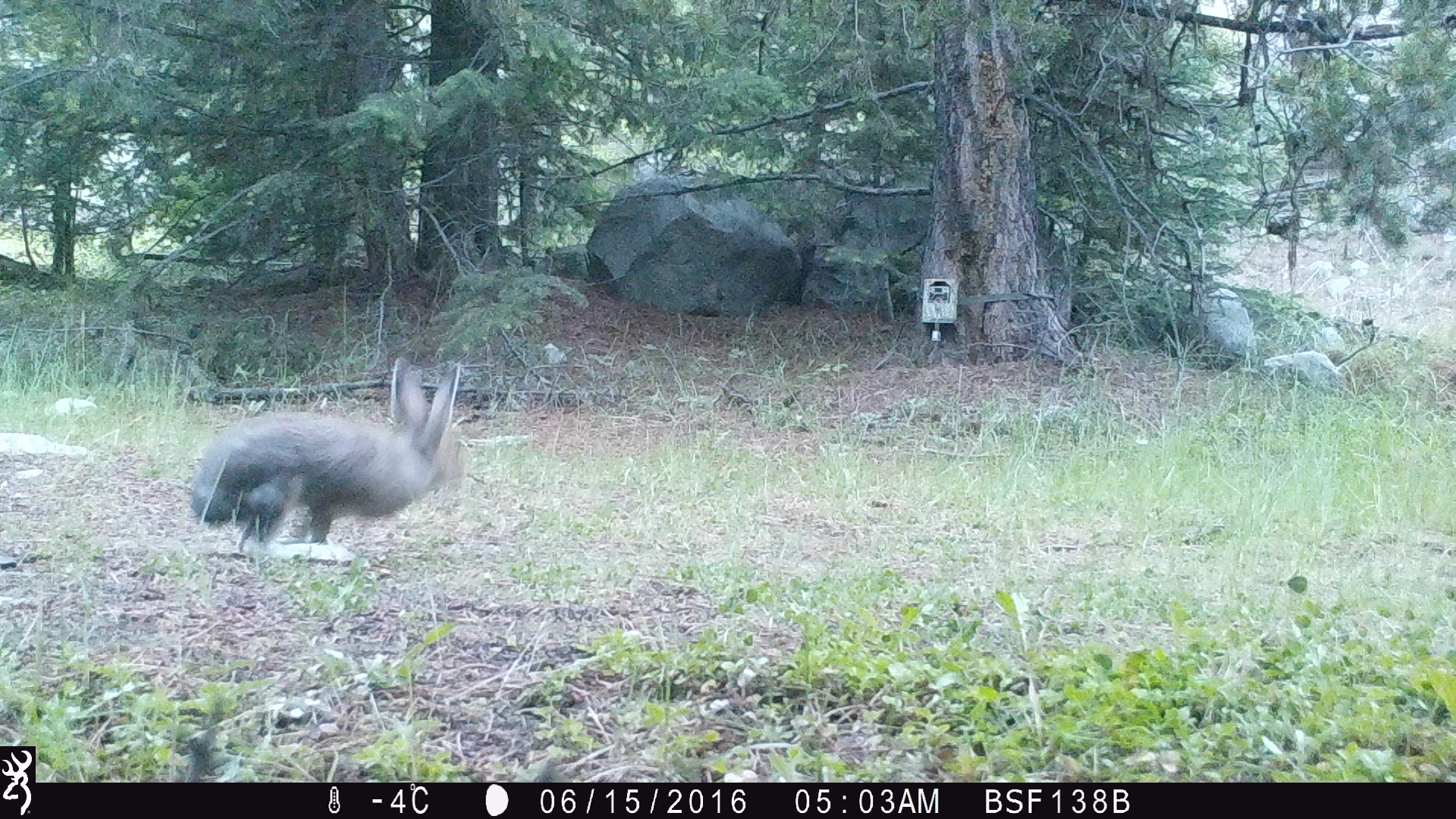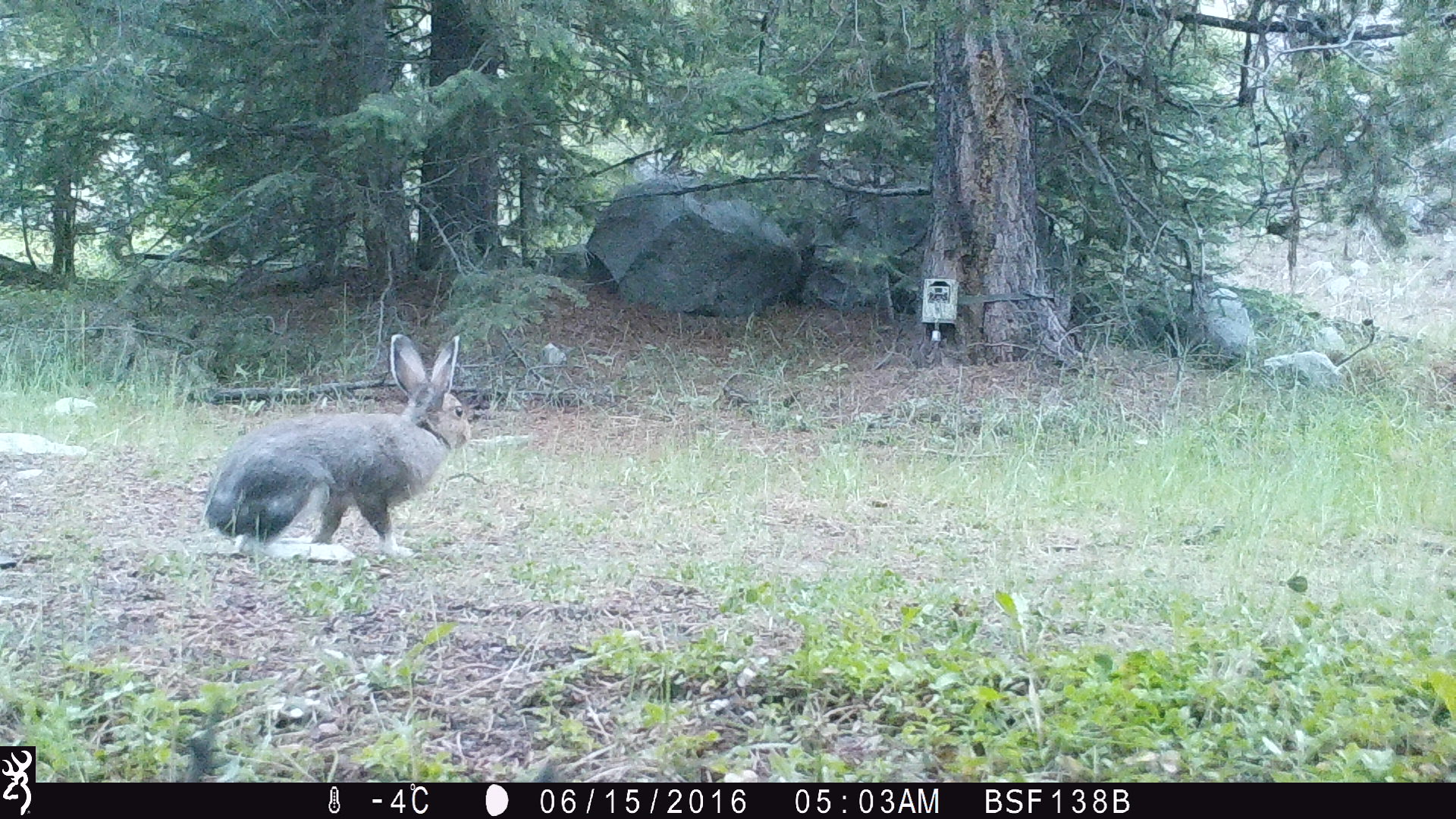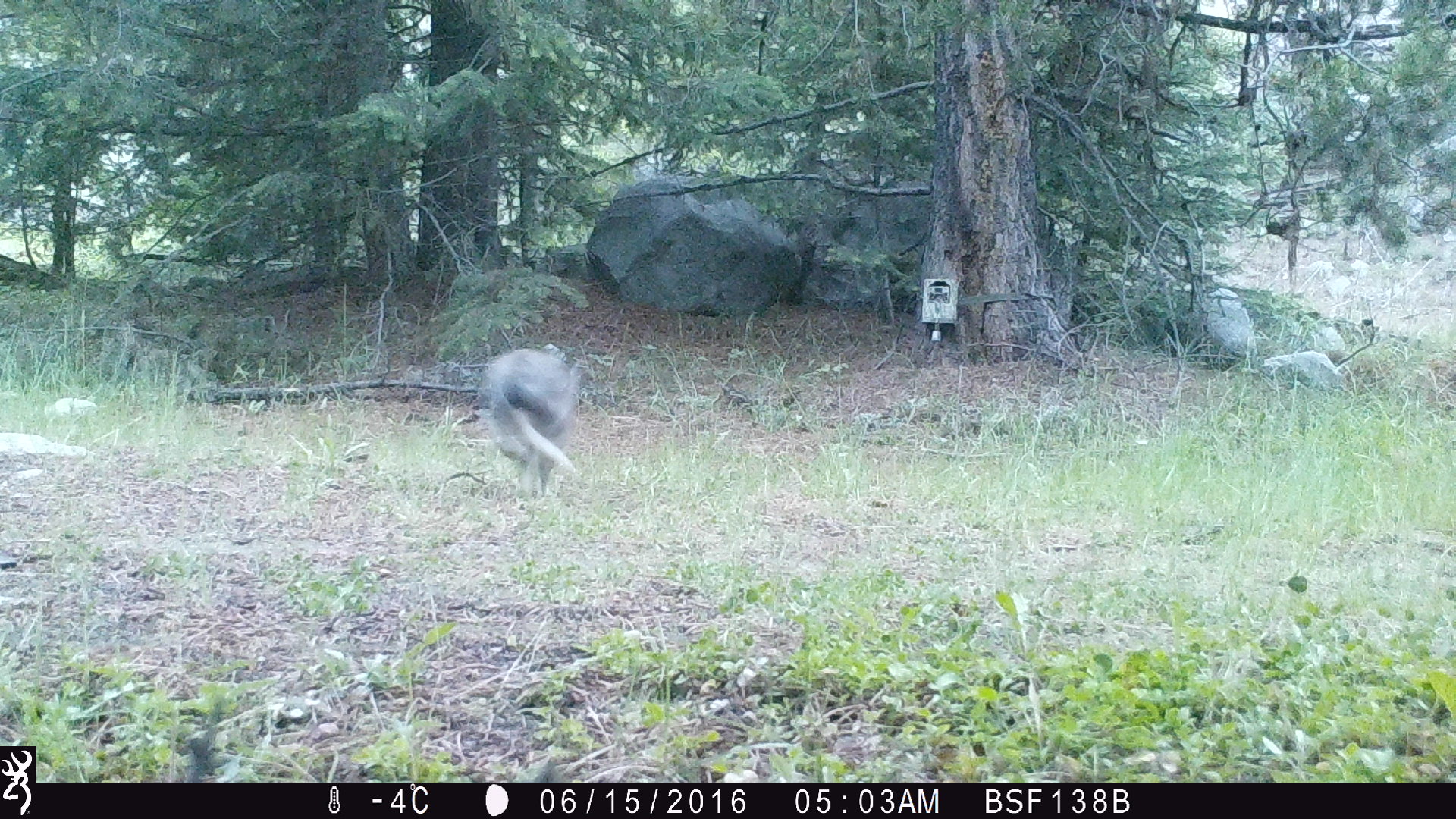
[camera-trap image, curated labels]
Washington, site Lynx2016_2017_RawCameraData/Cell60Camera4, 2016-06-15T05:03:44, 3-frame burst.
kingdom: Animalia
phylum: Chordata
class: Mammalia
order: Lagomorpha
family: Leporidae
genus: Lepus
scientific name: Lepus americanus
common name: snowshoe hare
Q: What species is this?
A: Lepus americanus (snowshoe hare).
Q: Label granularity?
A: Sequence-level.